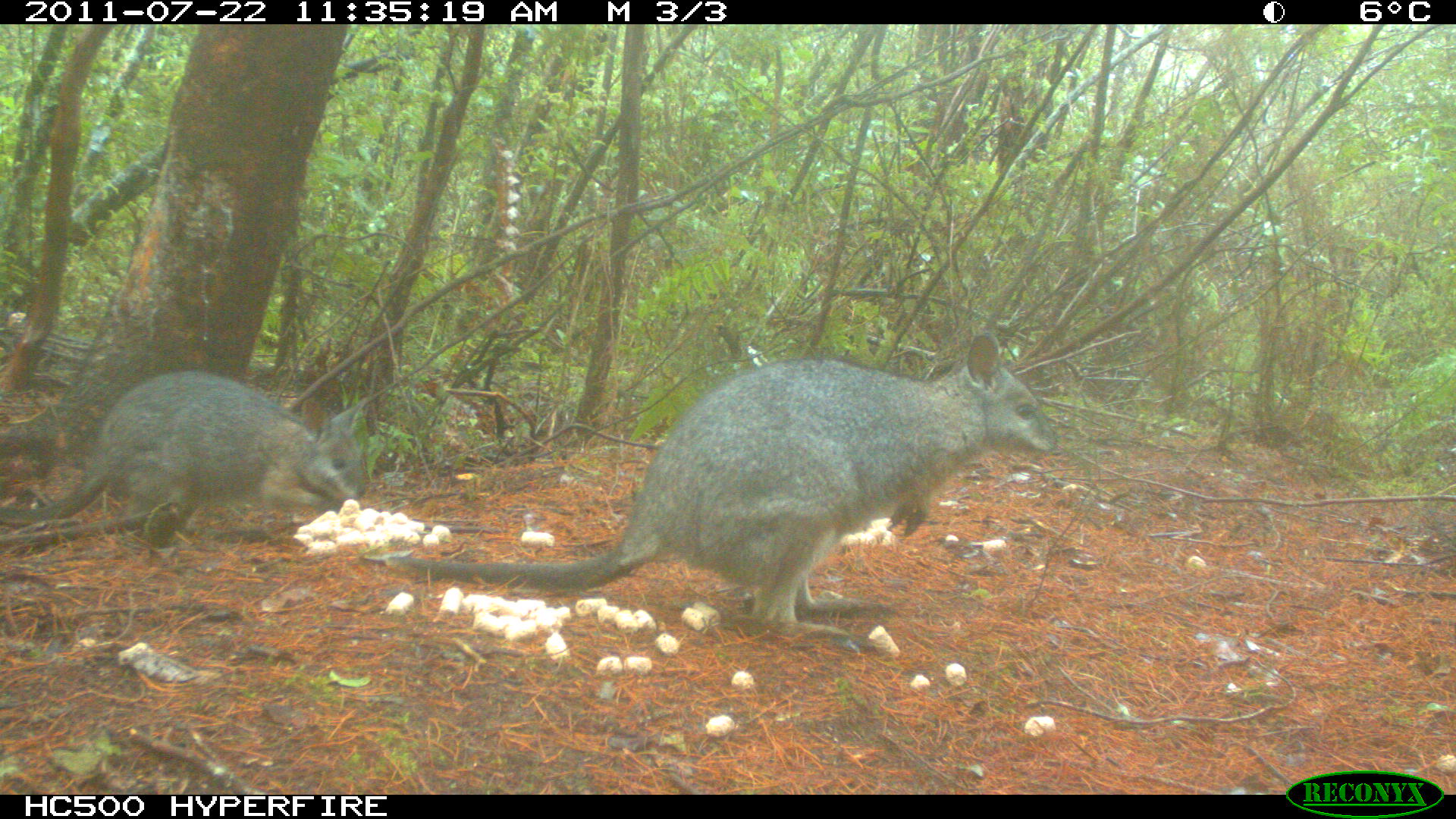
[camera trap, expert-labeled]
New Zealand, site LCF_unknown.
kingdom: Animalia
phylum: Chordata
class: Mammalia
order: Diprotodontia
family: Macropodidae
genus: Notamacropus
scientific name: Notamacropus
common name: wallaby